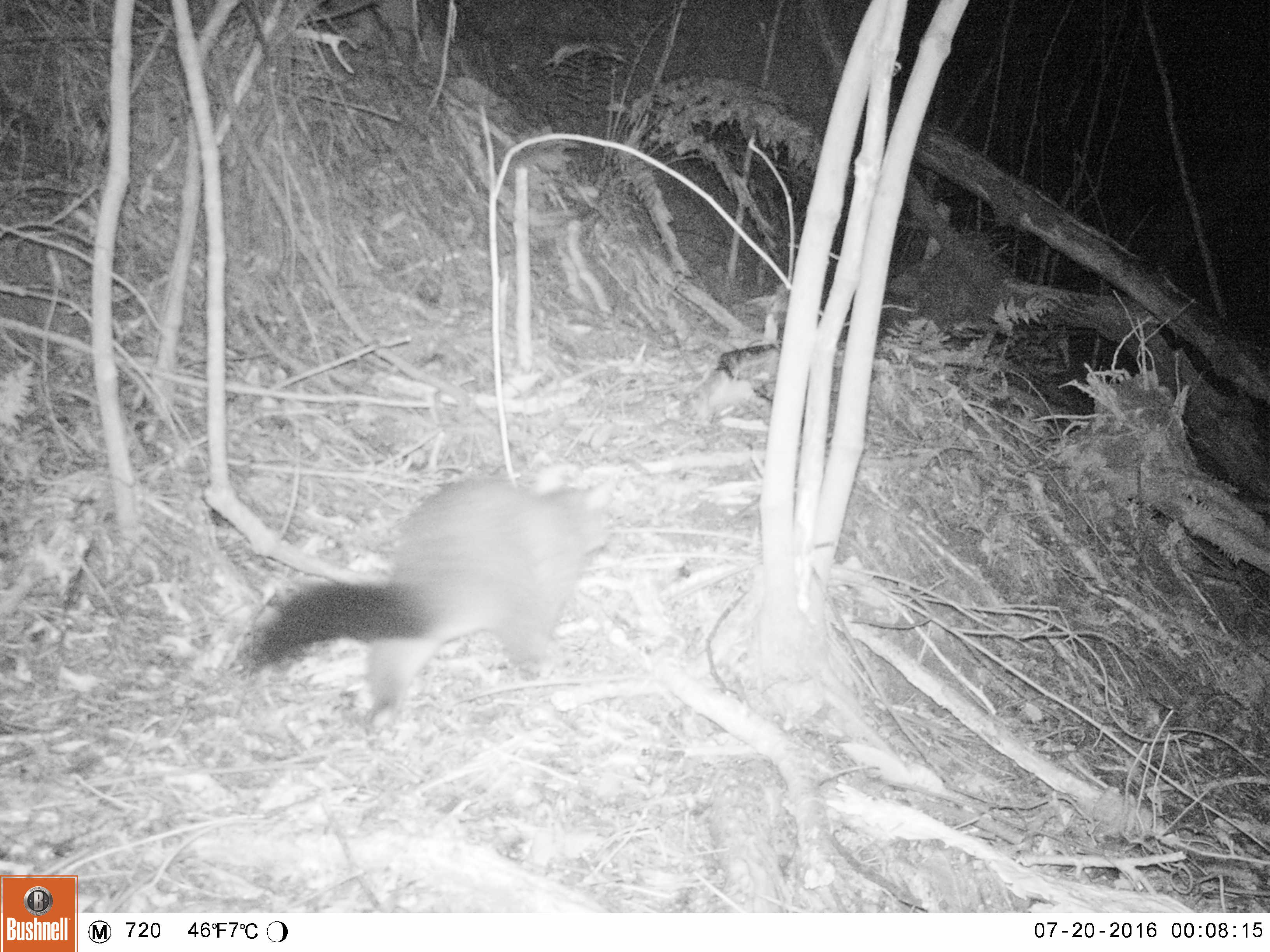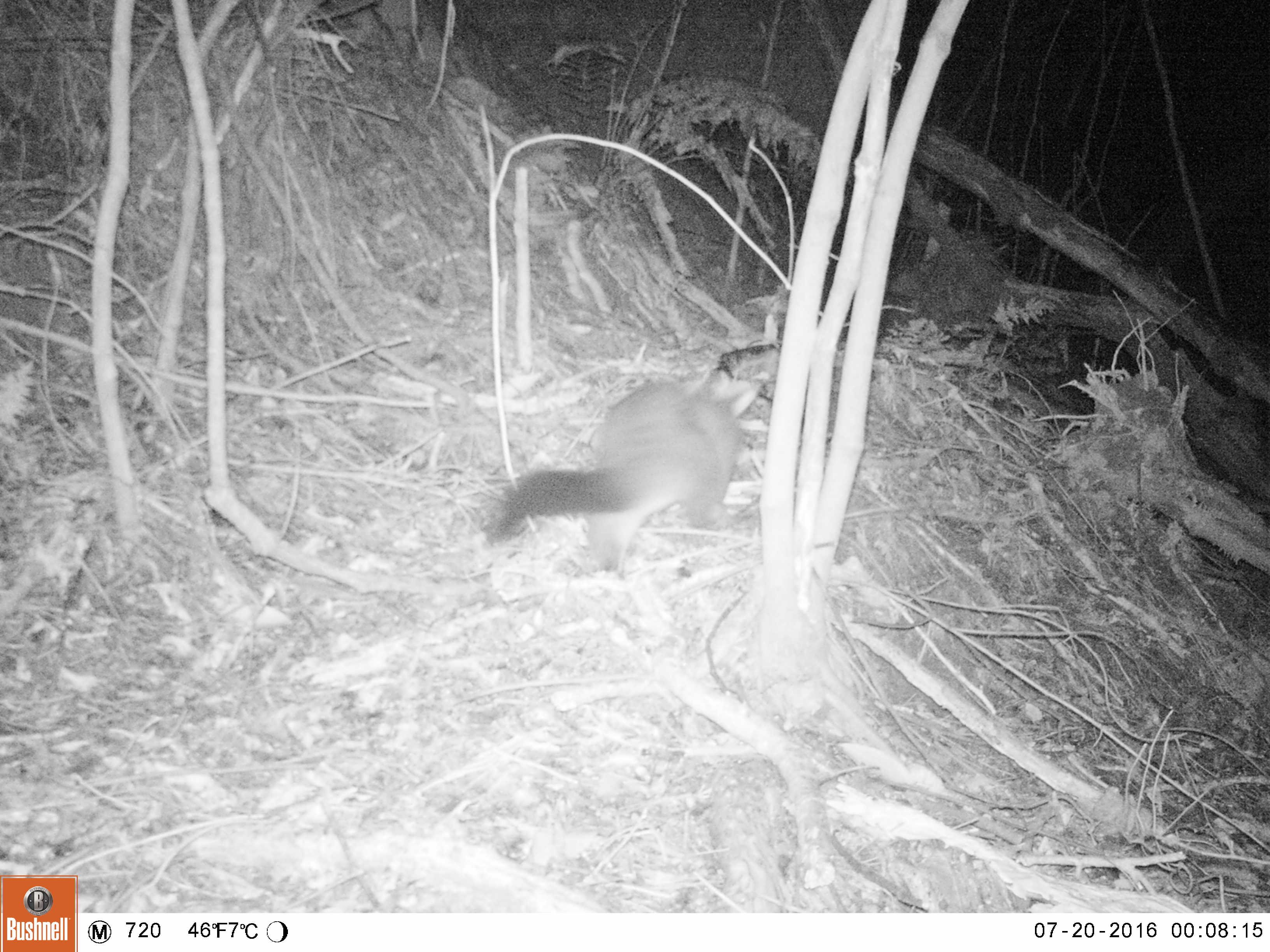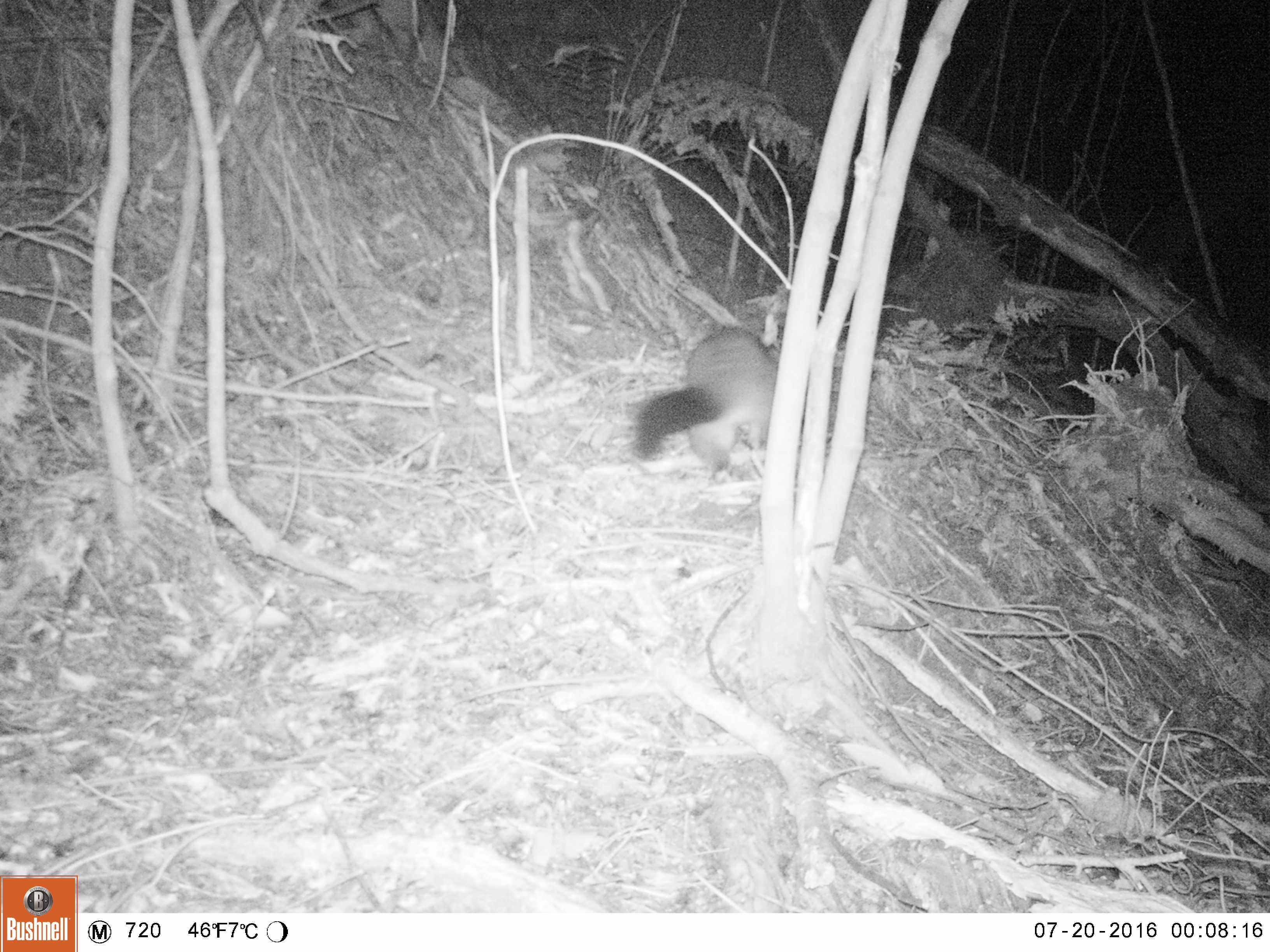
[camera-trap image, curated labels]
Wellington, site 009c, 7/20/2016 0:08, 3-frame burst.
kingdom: Animalia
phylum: Chordata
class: Mammalia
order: Didelphimorphia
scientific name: Didelphimorphia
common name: possum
Possum (Didelphimorphia).